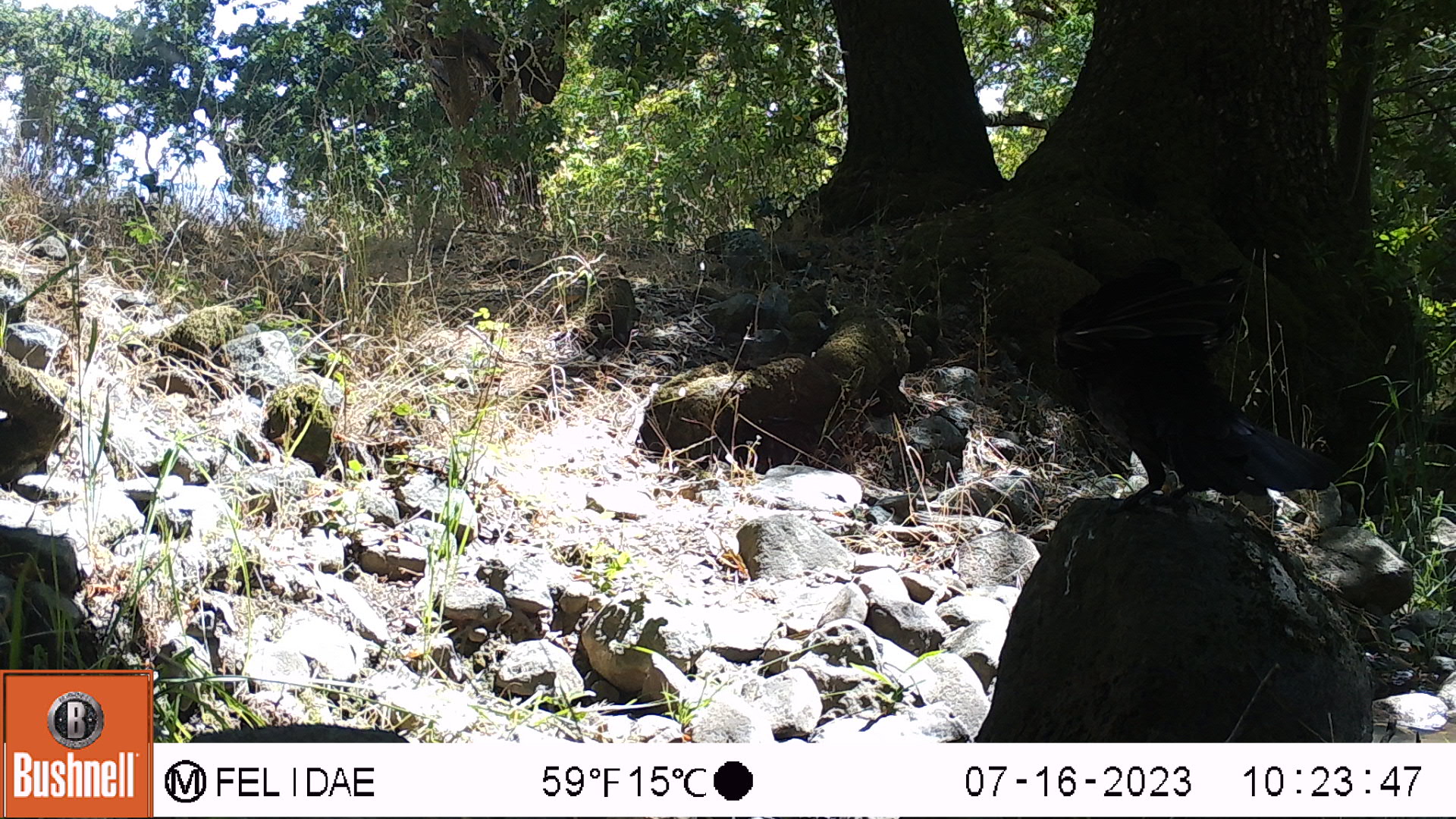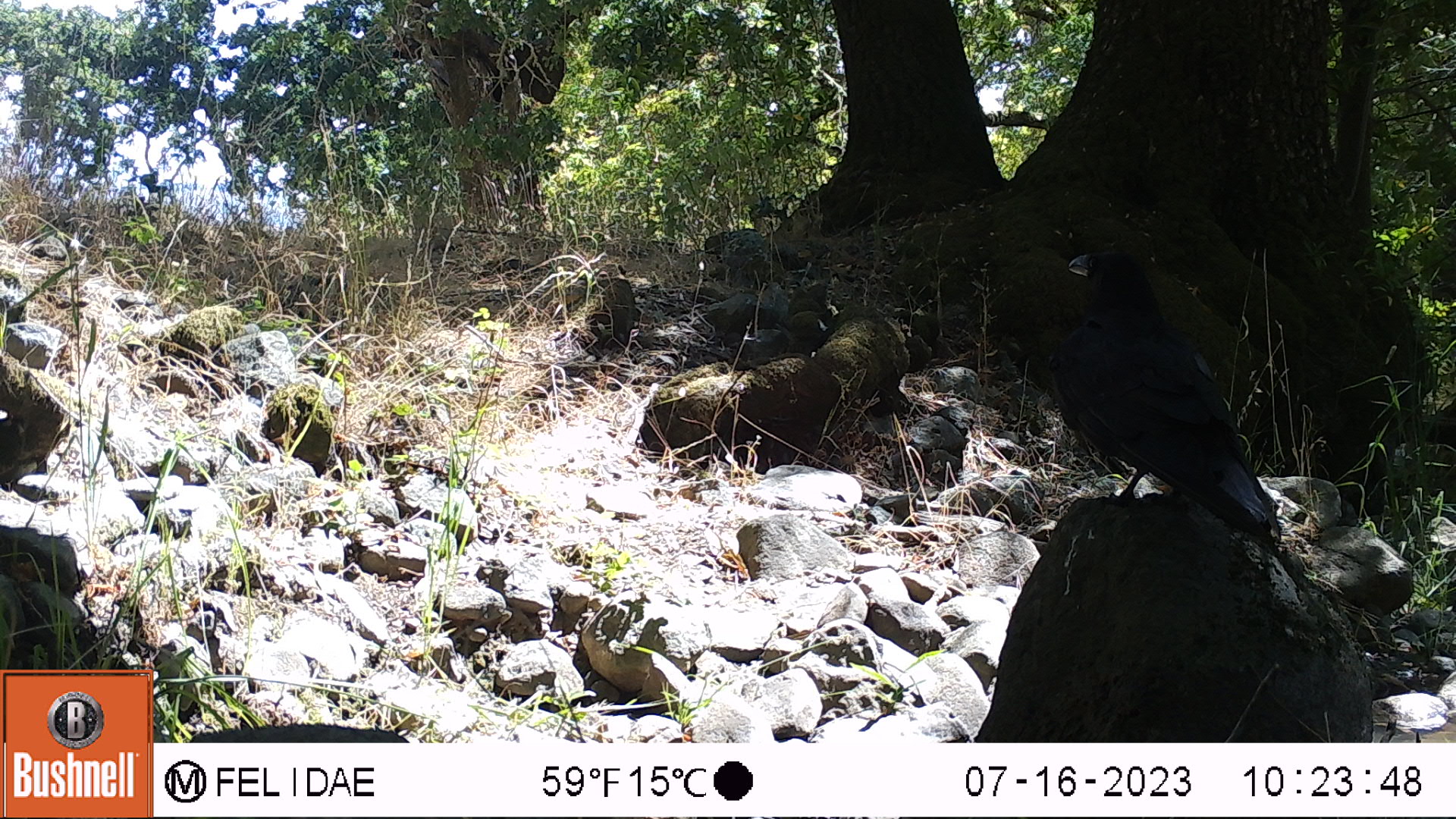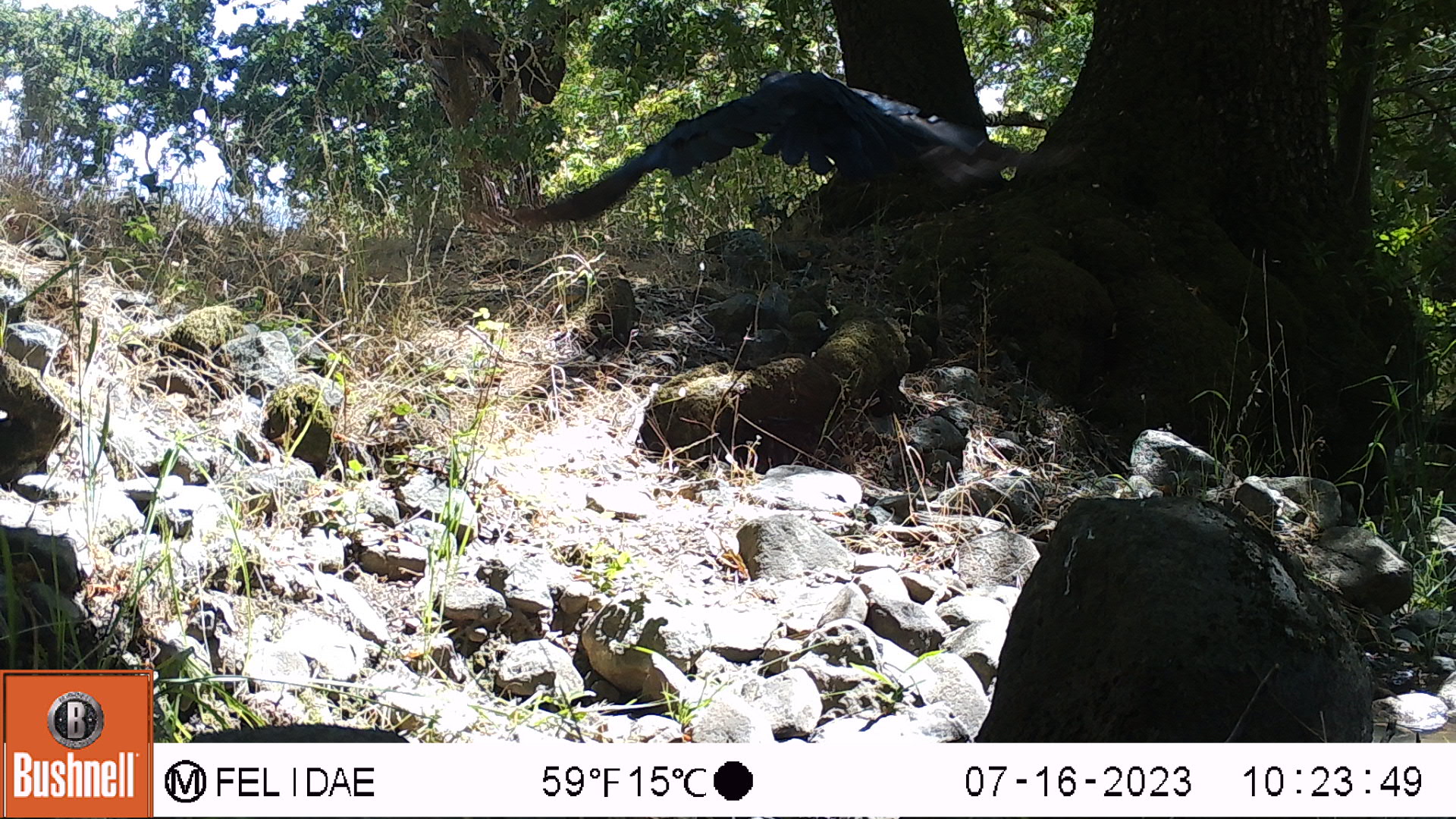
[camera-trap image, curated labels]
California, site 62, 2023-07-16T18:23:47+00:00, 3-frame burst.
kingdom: Animalia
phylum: Chordata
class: Aves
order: Passeriformes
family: Corvidae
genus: Corvus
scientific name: Corvus brachyrhynchos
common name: american crow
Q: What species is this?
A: American crow (Corvus brachyrhynchos).